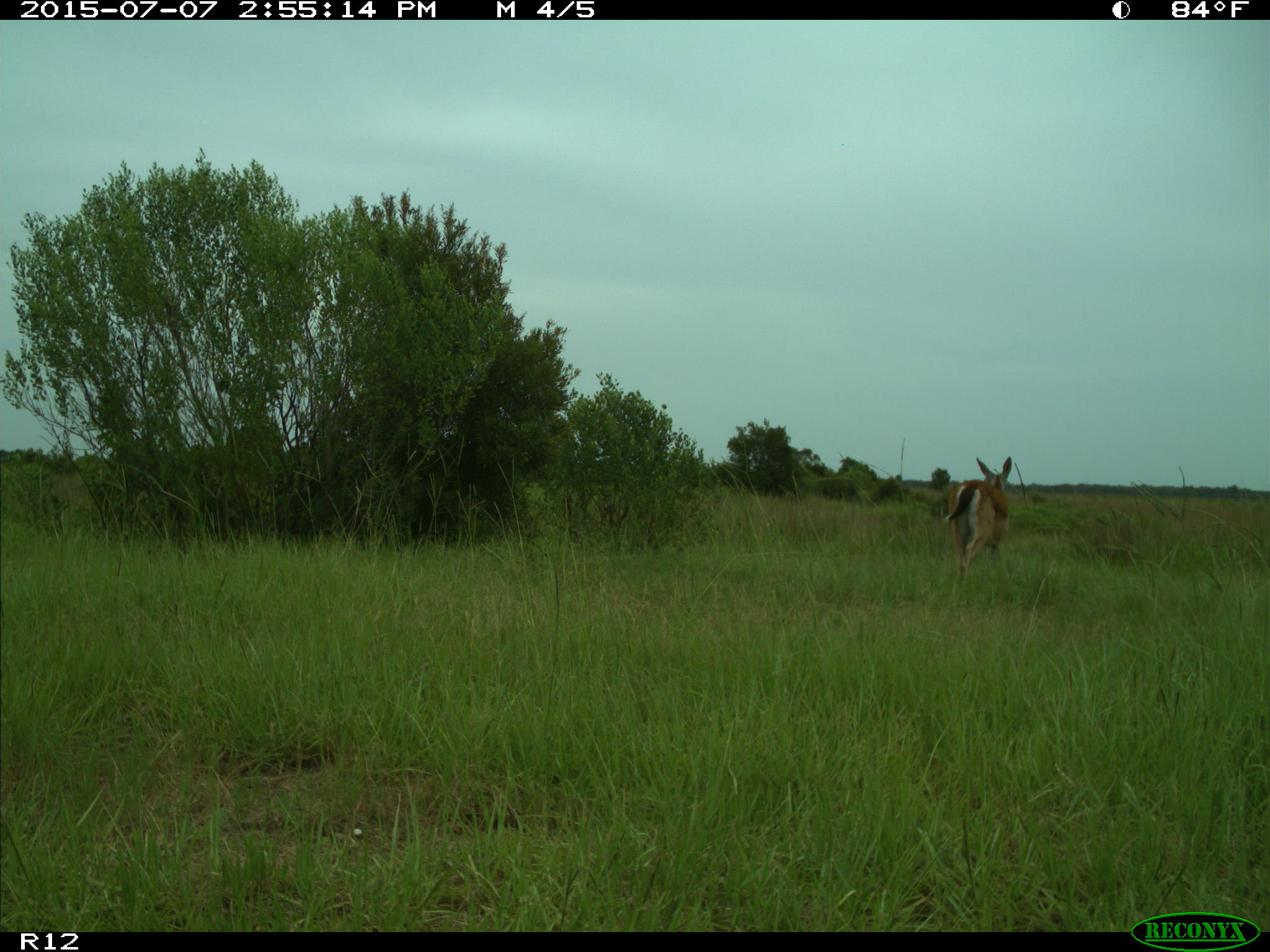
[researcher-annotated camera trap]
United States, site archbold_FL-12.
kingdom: Animalia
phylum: Chordata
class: Mammalia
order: Artiodactyla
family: Cervidae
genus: Odocoileus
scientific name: Odocoileus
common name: deer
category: unidentified deer